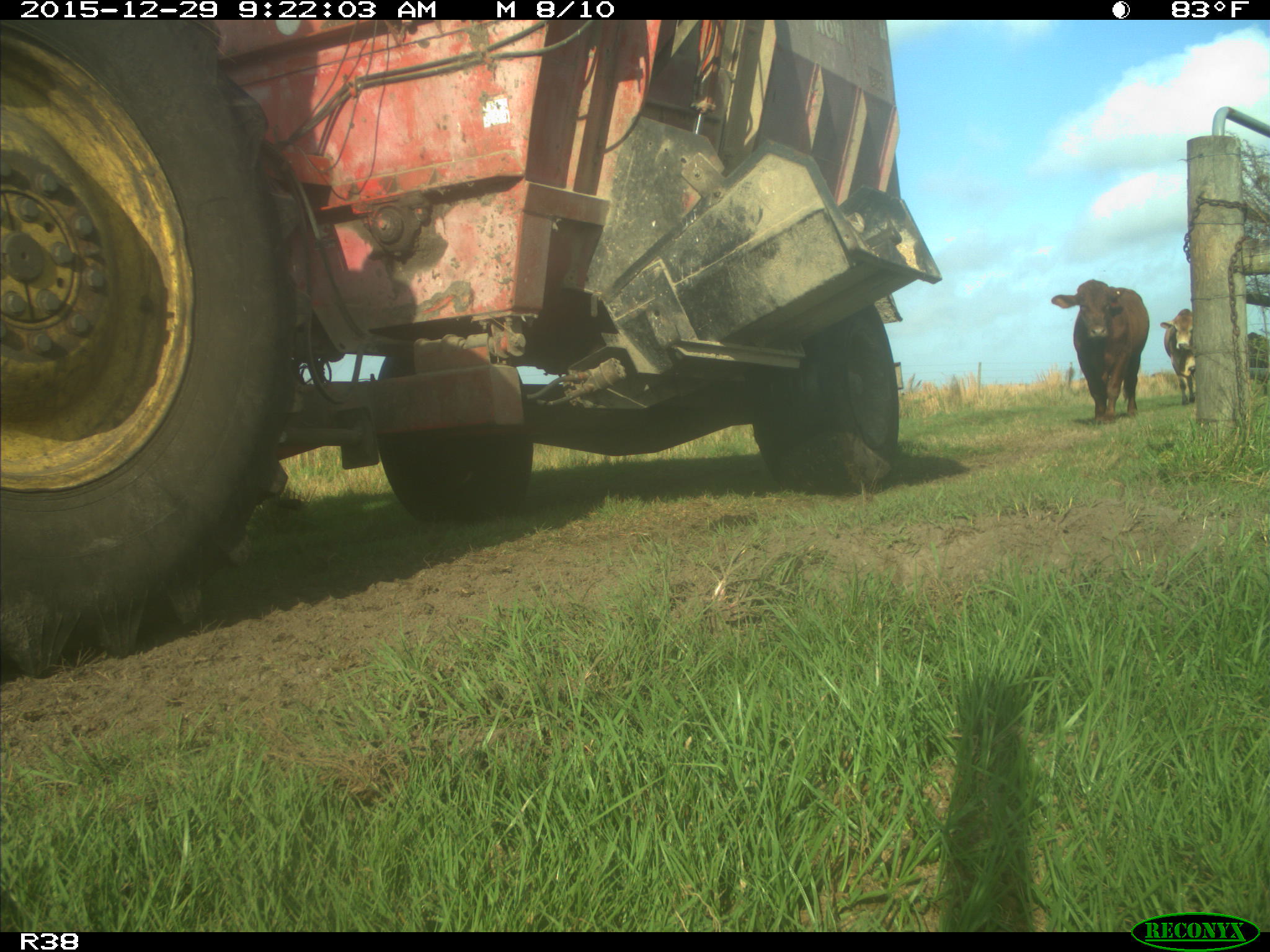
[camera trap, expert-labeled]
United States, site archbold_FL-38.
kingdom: Animalia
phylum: Chordata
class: Mammalia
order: Artiodactyla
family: Bovidae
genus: Bos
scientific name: Bos taurus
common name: domestic cow